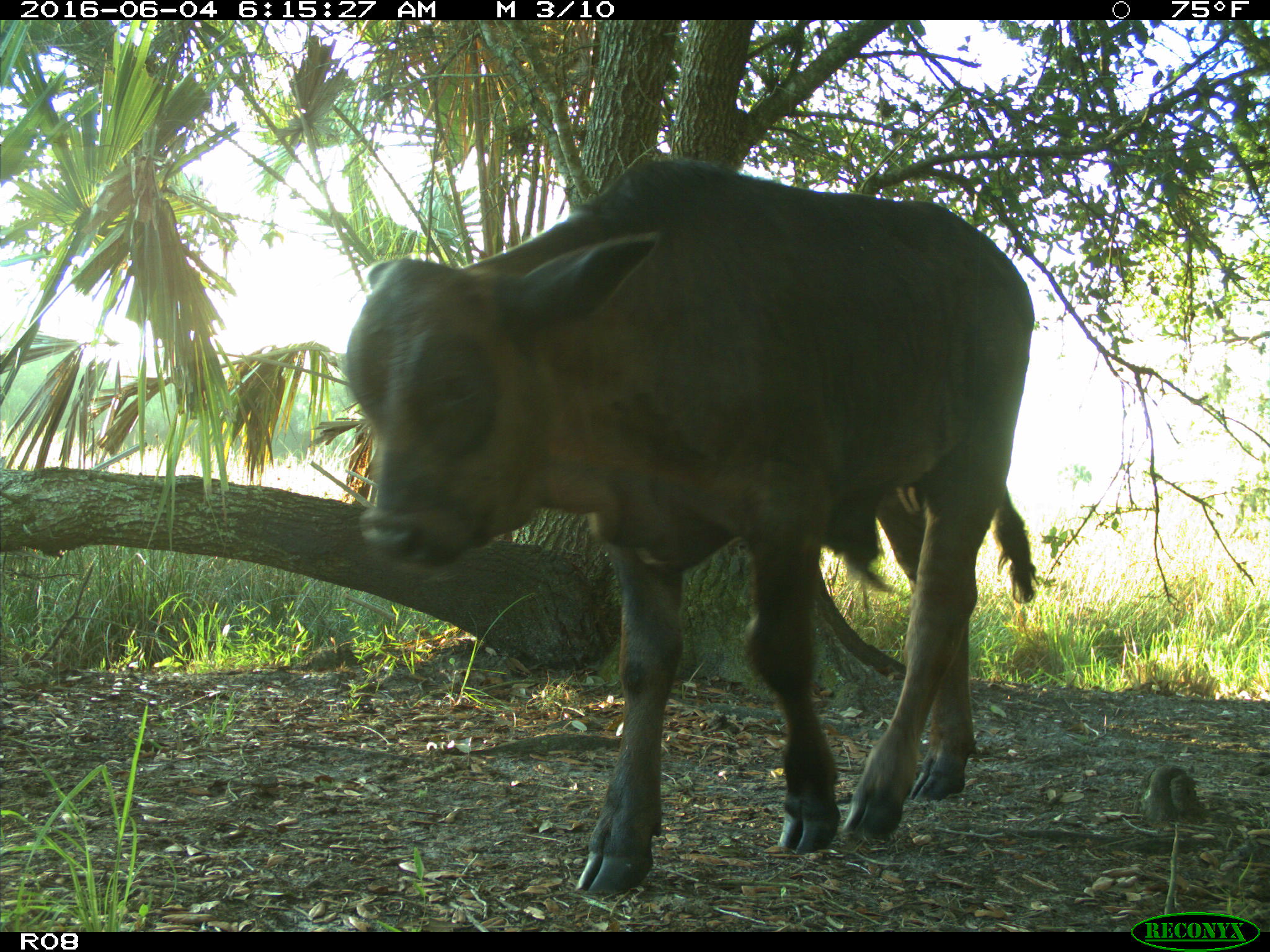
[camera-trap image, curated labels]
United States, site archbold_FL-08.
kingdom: Animalia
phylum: Chordata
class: Mammalia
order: Artiodactyla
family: Bovidae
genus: Bos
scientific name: Bos taurus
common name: domestic cow